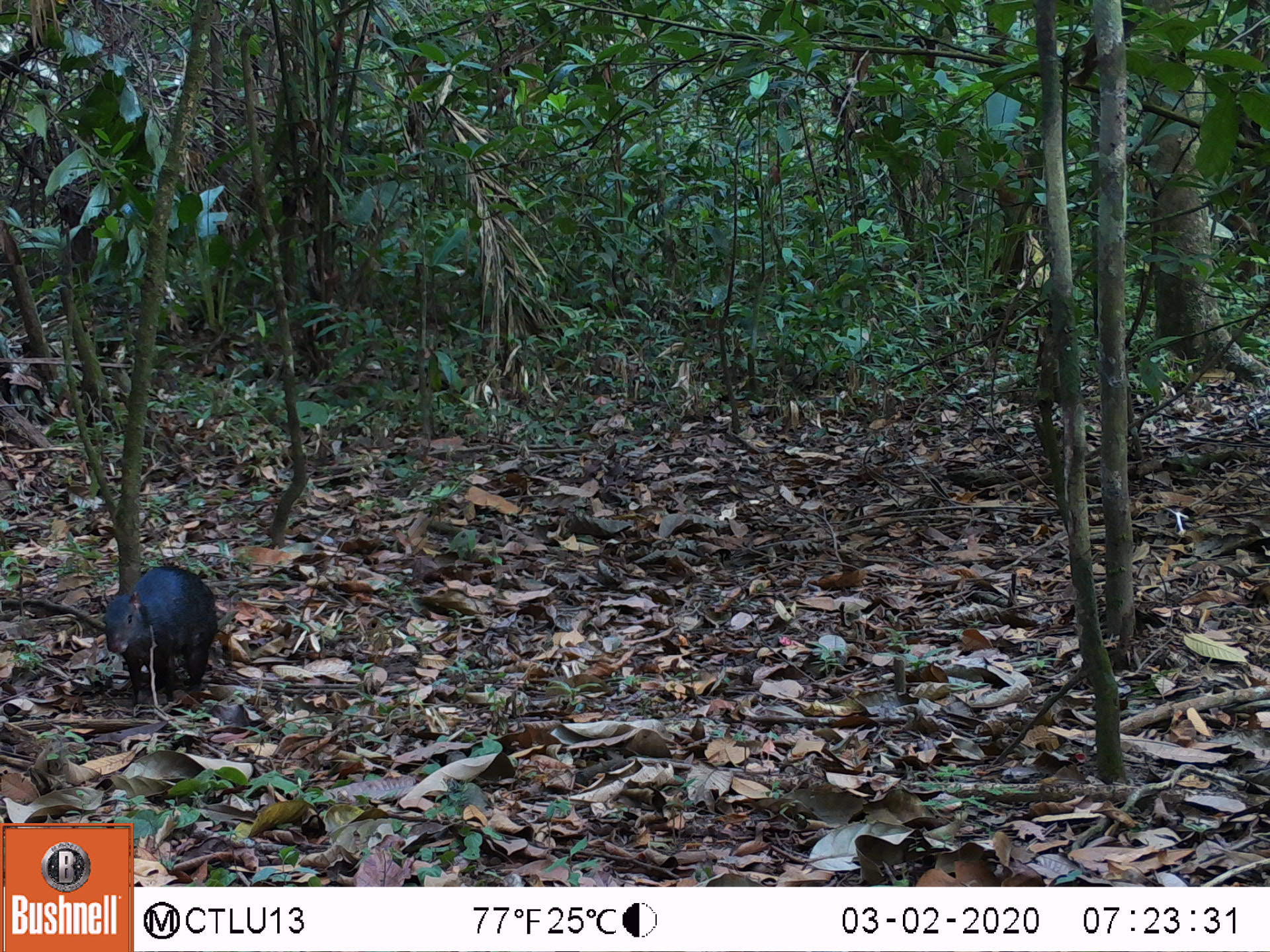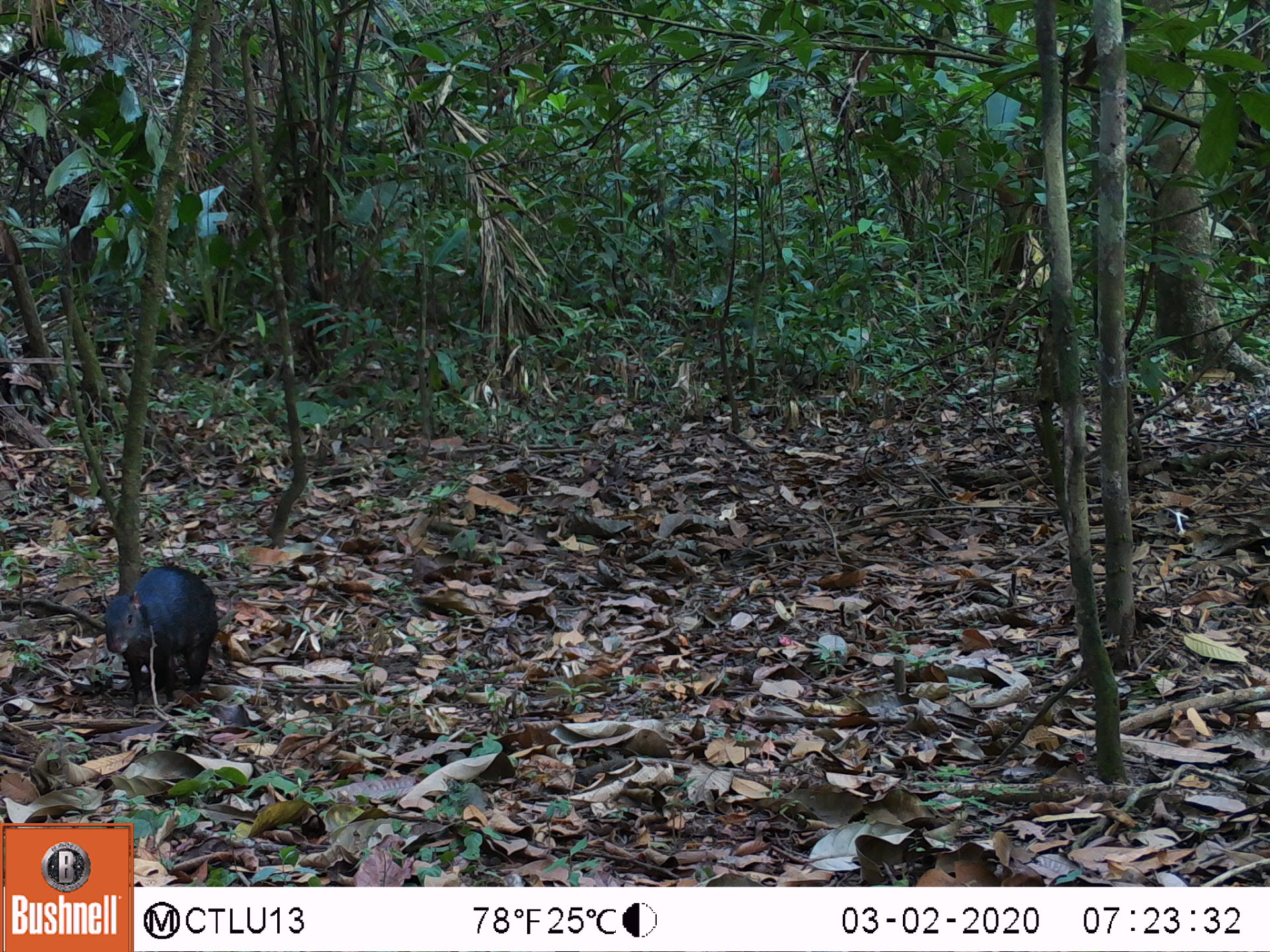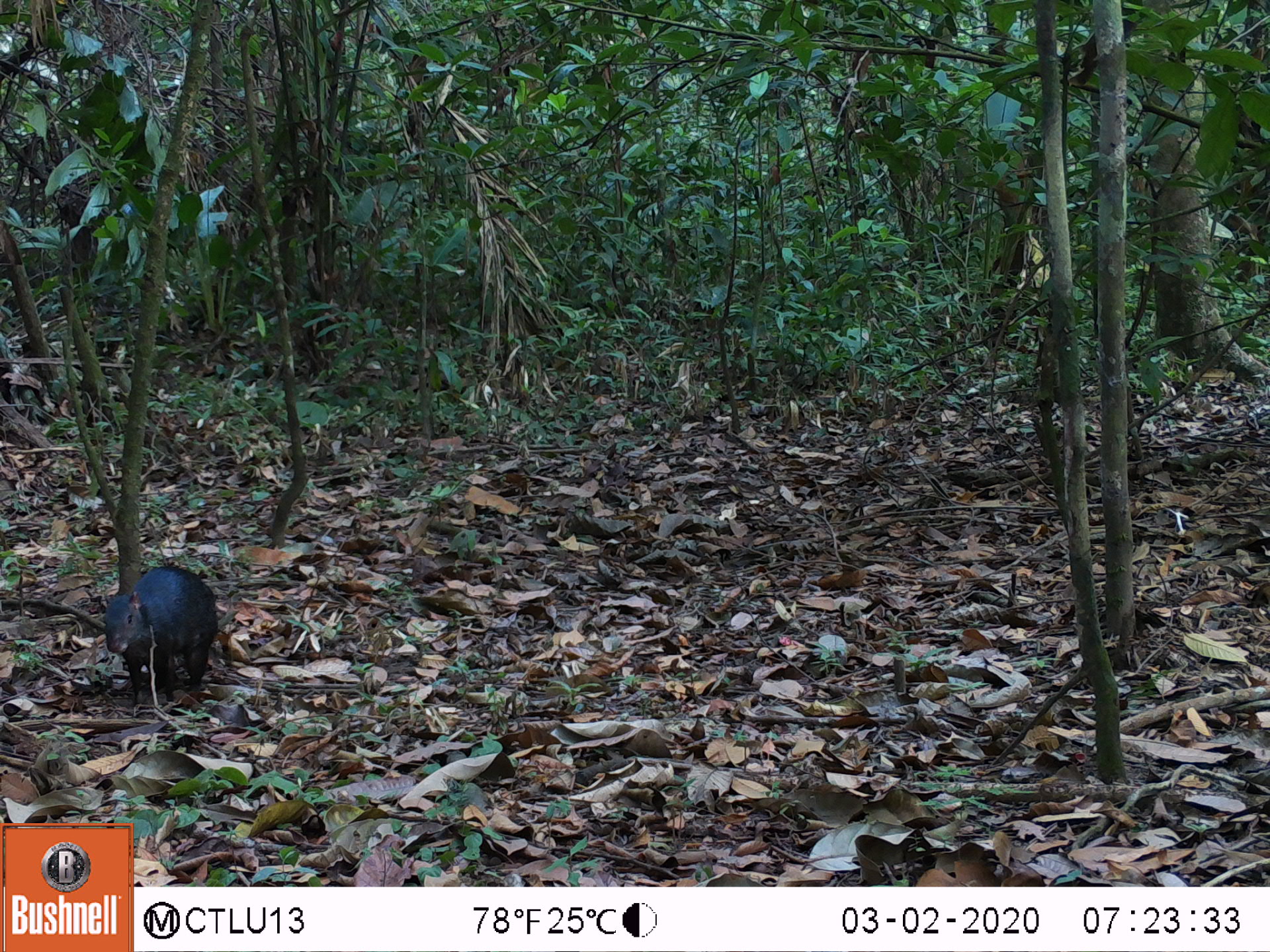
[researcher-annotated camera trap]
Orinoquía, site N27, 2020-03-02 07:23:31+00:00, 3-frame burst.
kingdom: Animalia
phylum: Chordata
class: Mammalia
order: Rodentia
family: Dasyproctidae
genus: Dasyprocta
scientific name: Dasyprocta fuliginosa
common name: black agouti